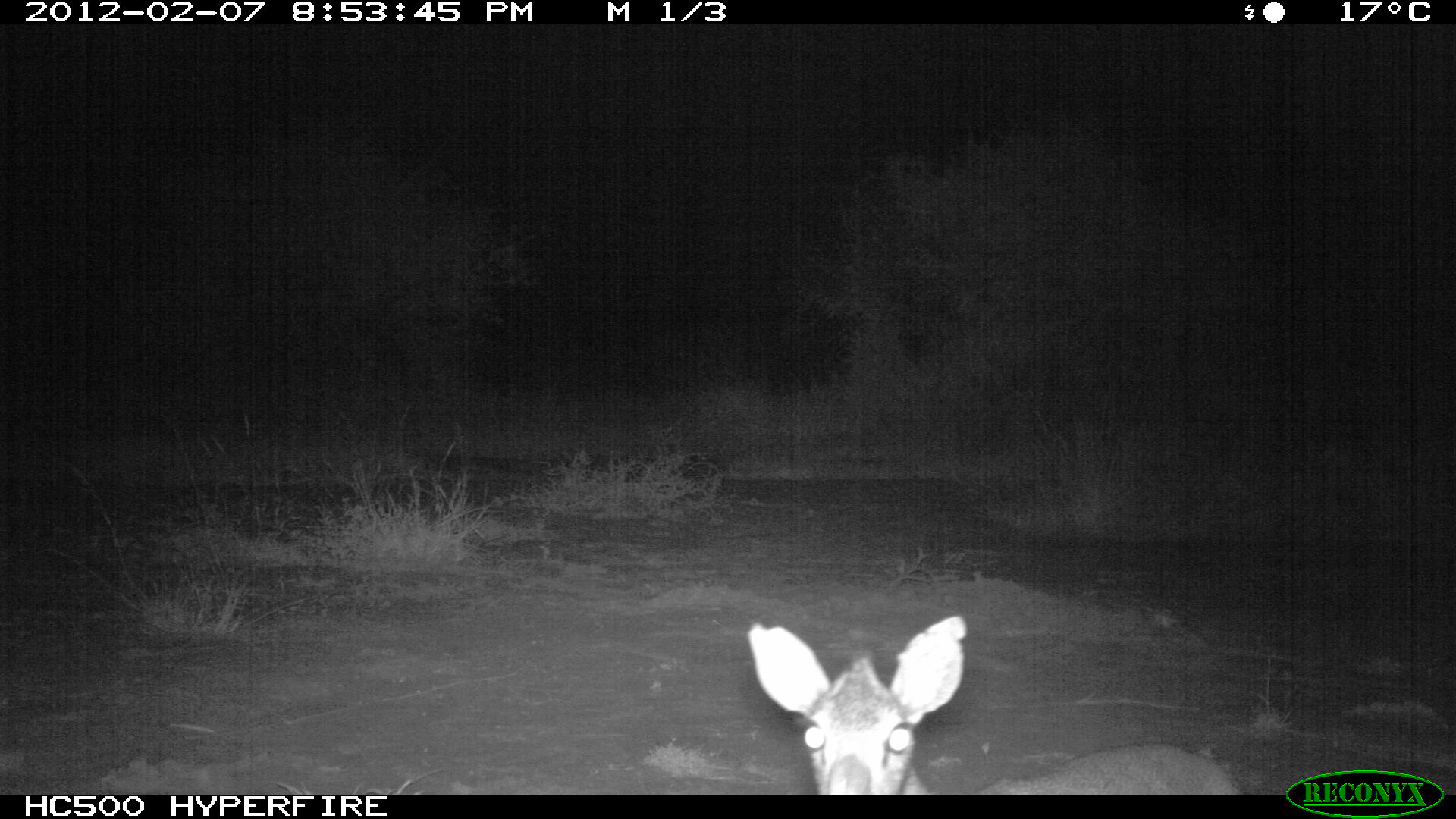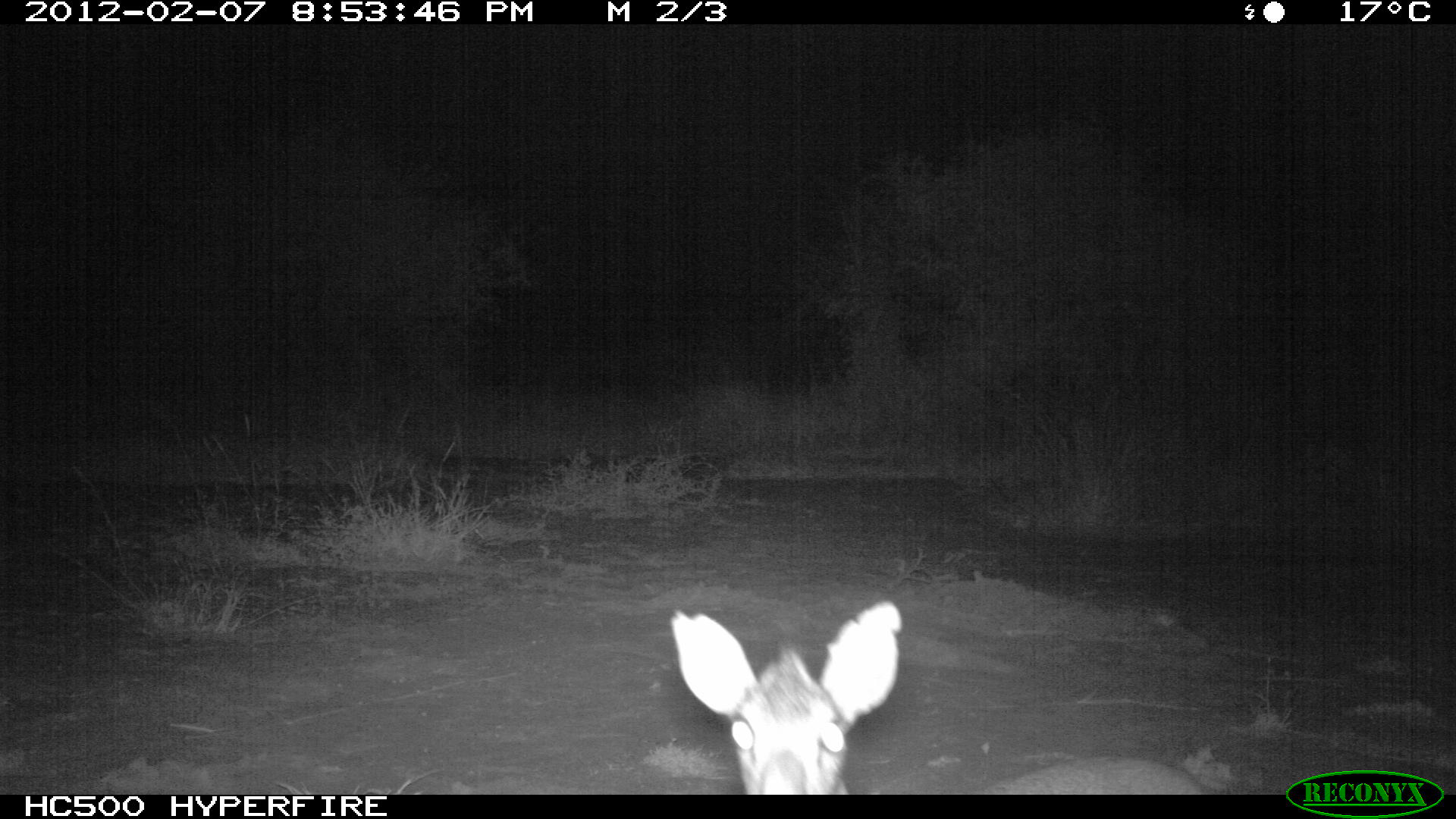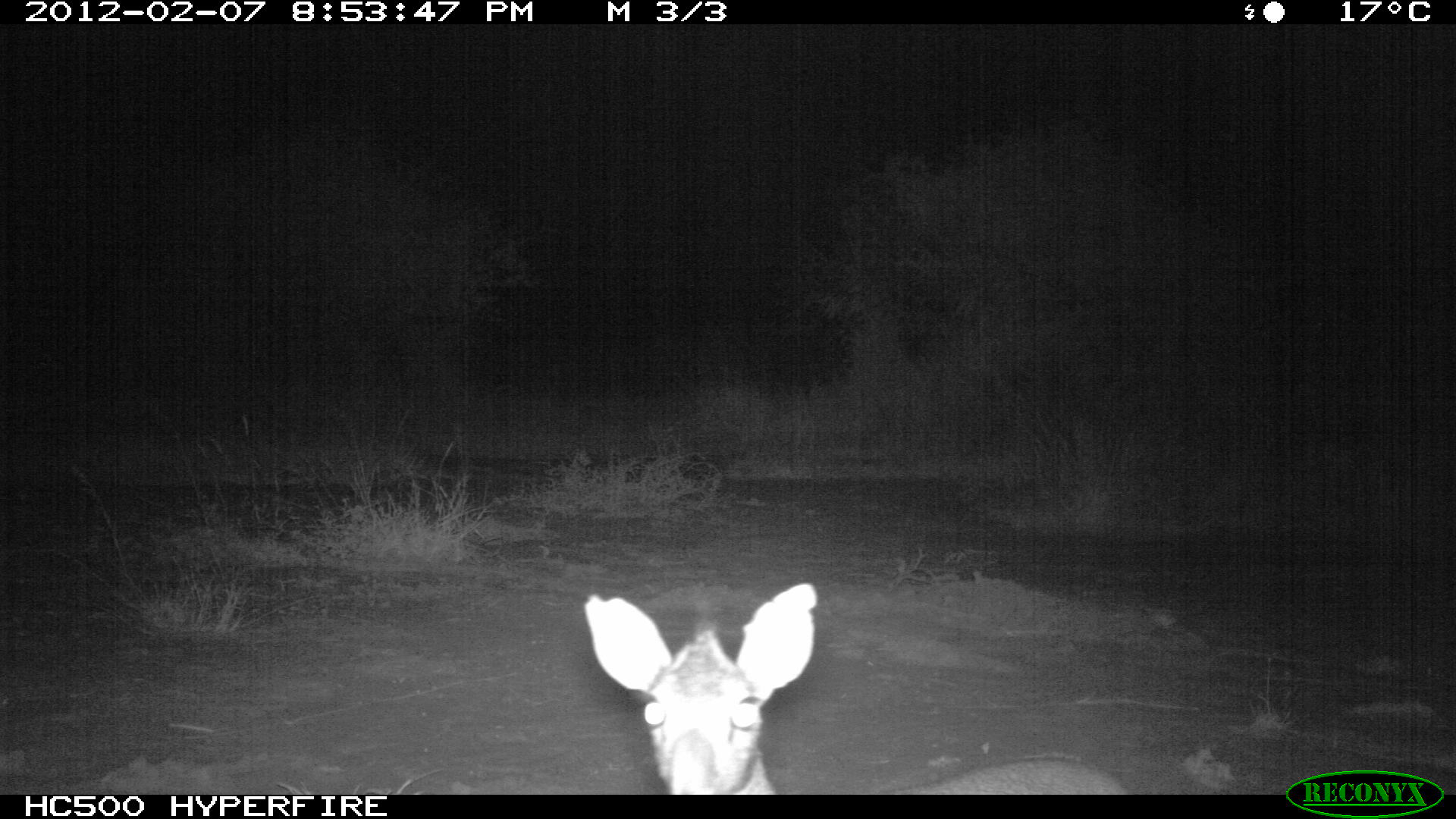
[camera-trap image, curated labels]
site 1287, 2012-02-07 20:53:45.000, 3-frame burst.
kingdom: Animalia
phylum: Chordata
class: Mammalia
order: Artiodactyla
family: Bovidae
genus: Madoqua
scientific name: Madoqua guentheri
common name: günther's dik-dik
Madoqua guentheri (günther's dik-dik), count 1.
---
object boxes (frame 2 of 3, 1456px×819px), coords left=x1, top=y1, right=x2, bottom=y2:
madoqua guentheri: left=666, top=598, right=1205, bottom=795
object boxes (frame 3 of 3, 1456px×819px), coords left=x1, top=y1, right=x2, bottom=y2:
madoqua guentheri: left=579, top=581, right=1135, bottom=795